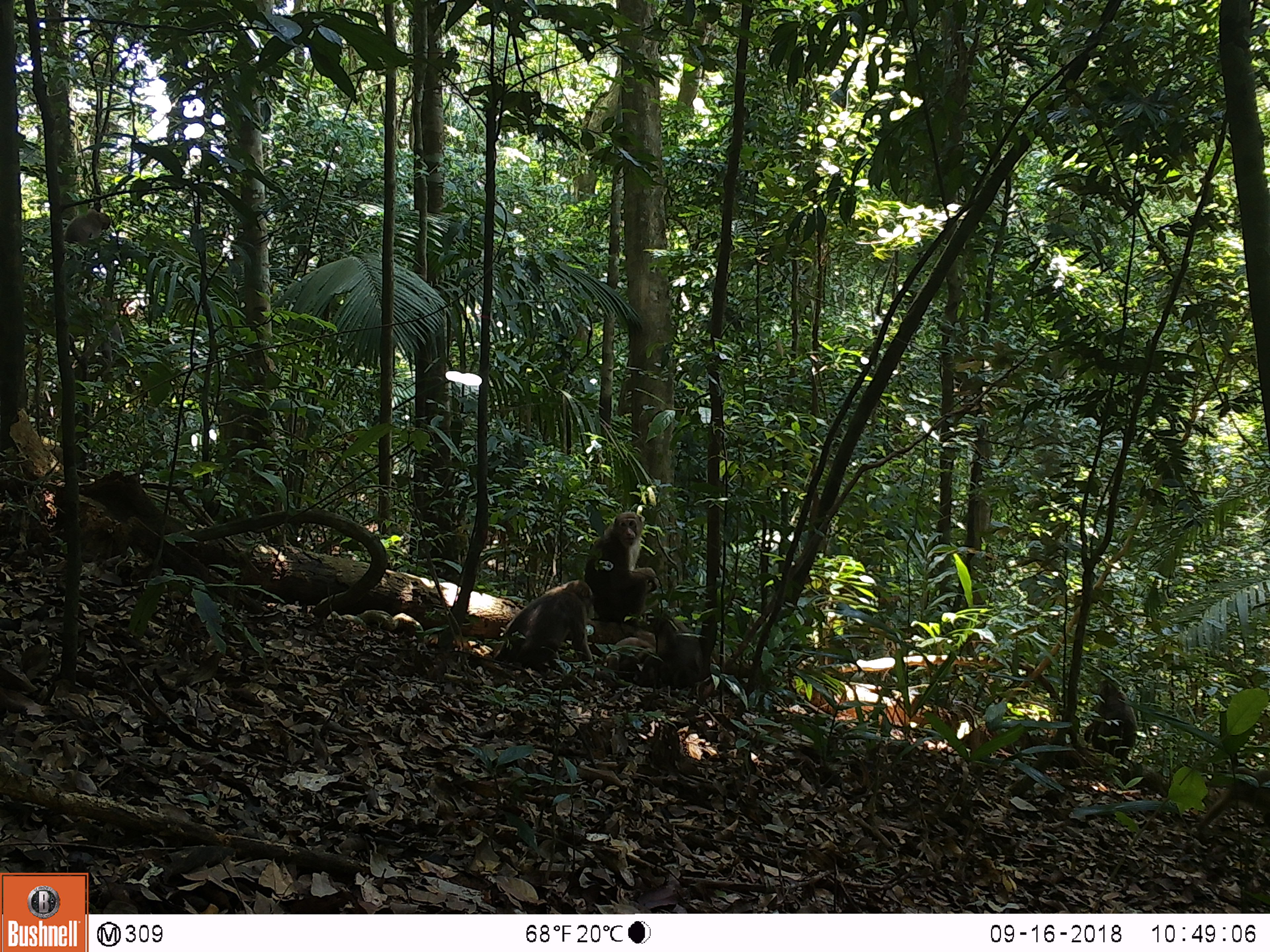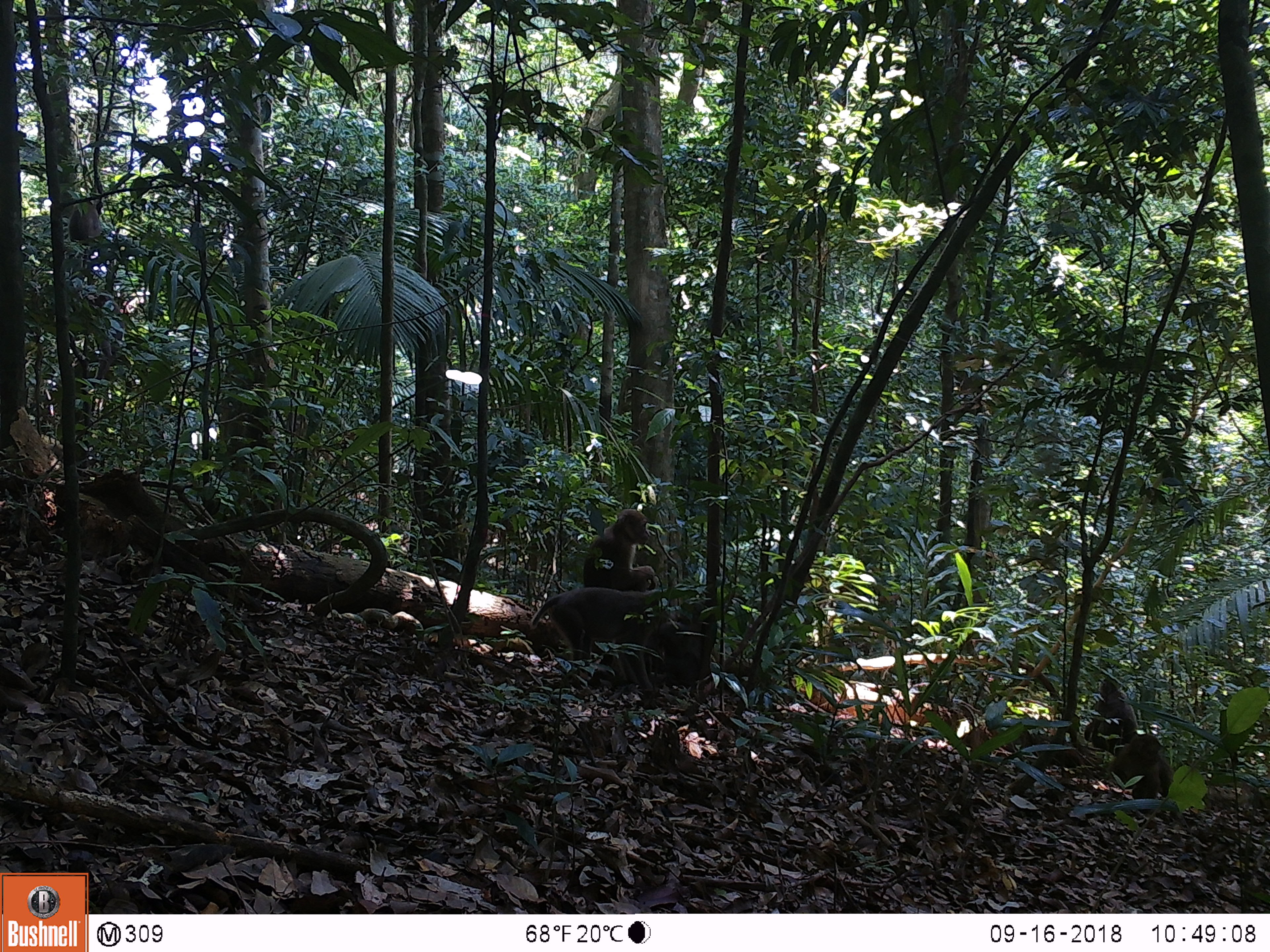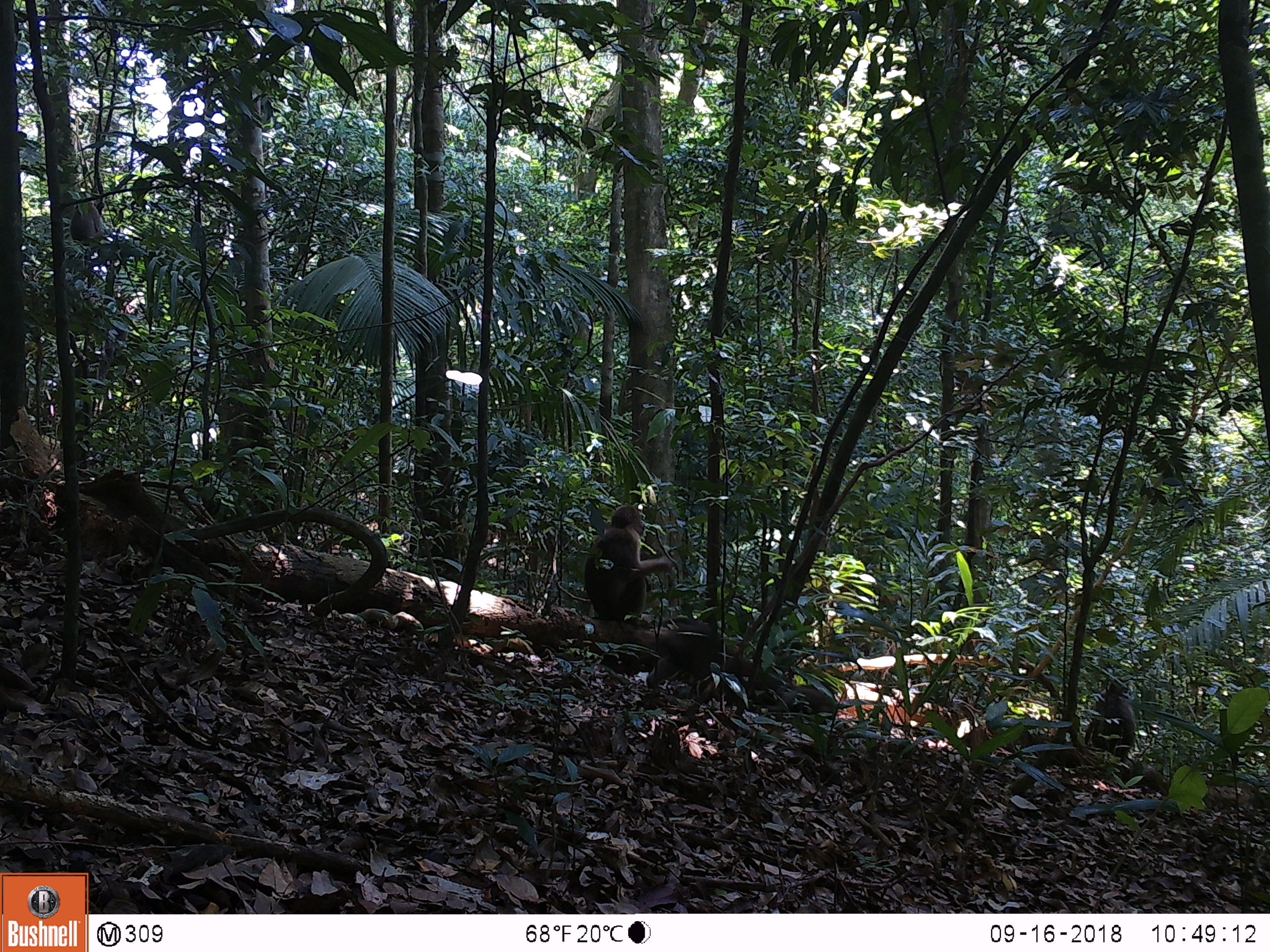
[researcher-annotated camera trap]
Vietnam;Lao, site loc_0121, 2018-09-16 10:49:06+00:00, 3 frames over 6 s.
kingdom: Animalia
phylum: Chordata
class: Mammalia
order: Primates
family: Cercopithecidae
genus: Macaca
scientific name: Macaca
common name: macaques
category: assam or rhesus macaque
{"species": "assam or rhesus macaque (macaques) (Macaca)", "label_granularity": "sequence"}